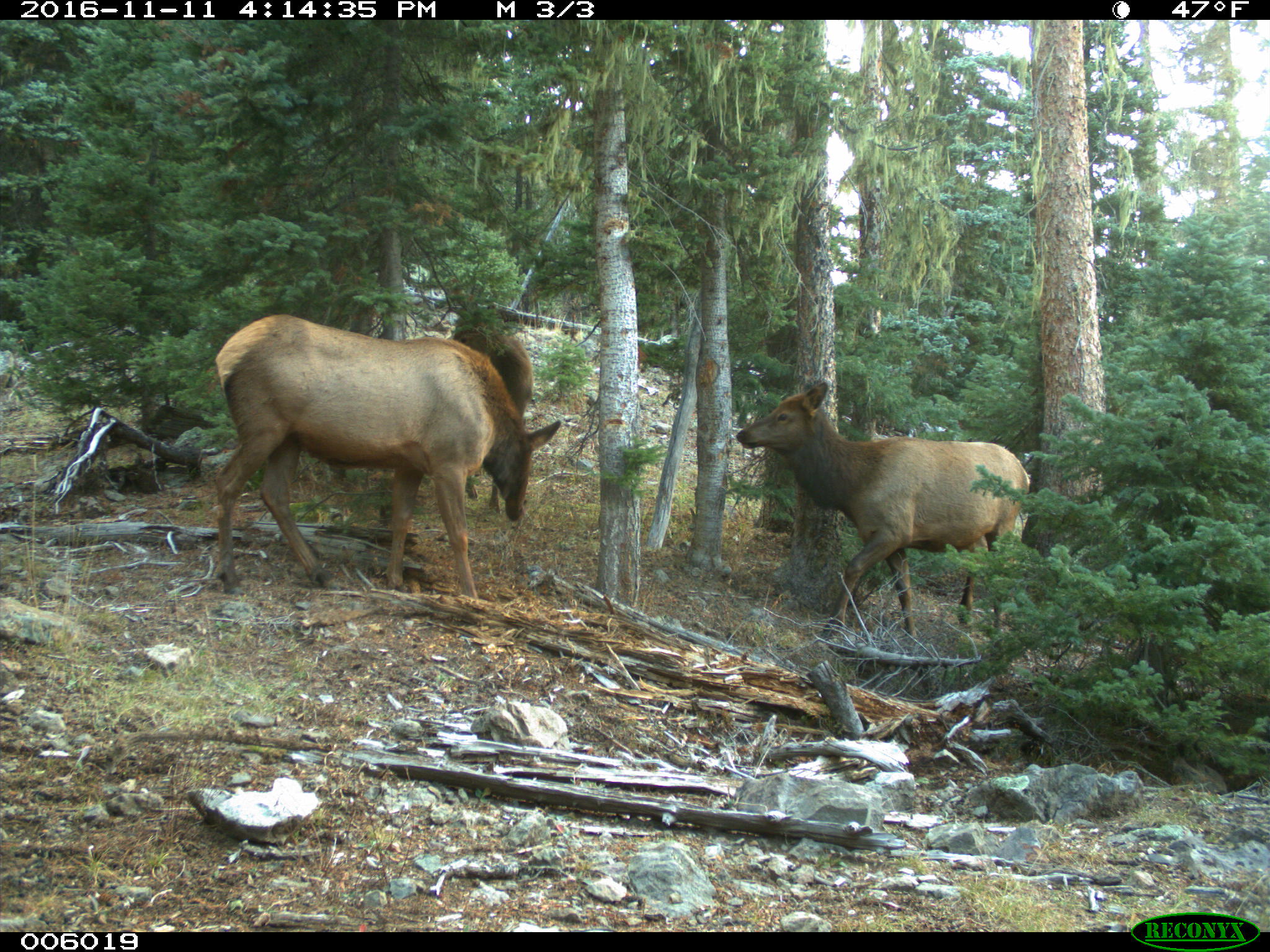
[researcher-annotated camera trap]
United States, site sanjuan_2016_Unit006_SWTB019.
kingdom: Animalia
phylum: Chordata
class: Mammalia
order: Artiodactyla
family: Cervidae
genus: Cervus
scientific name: Cervus elaphus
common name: red deer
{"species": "Cervus elaphus (red deer)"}